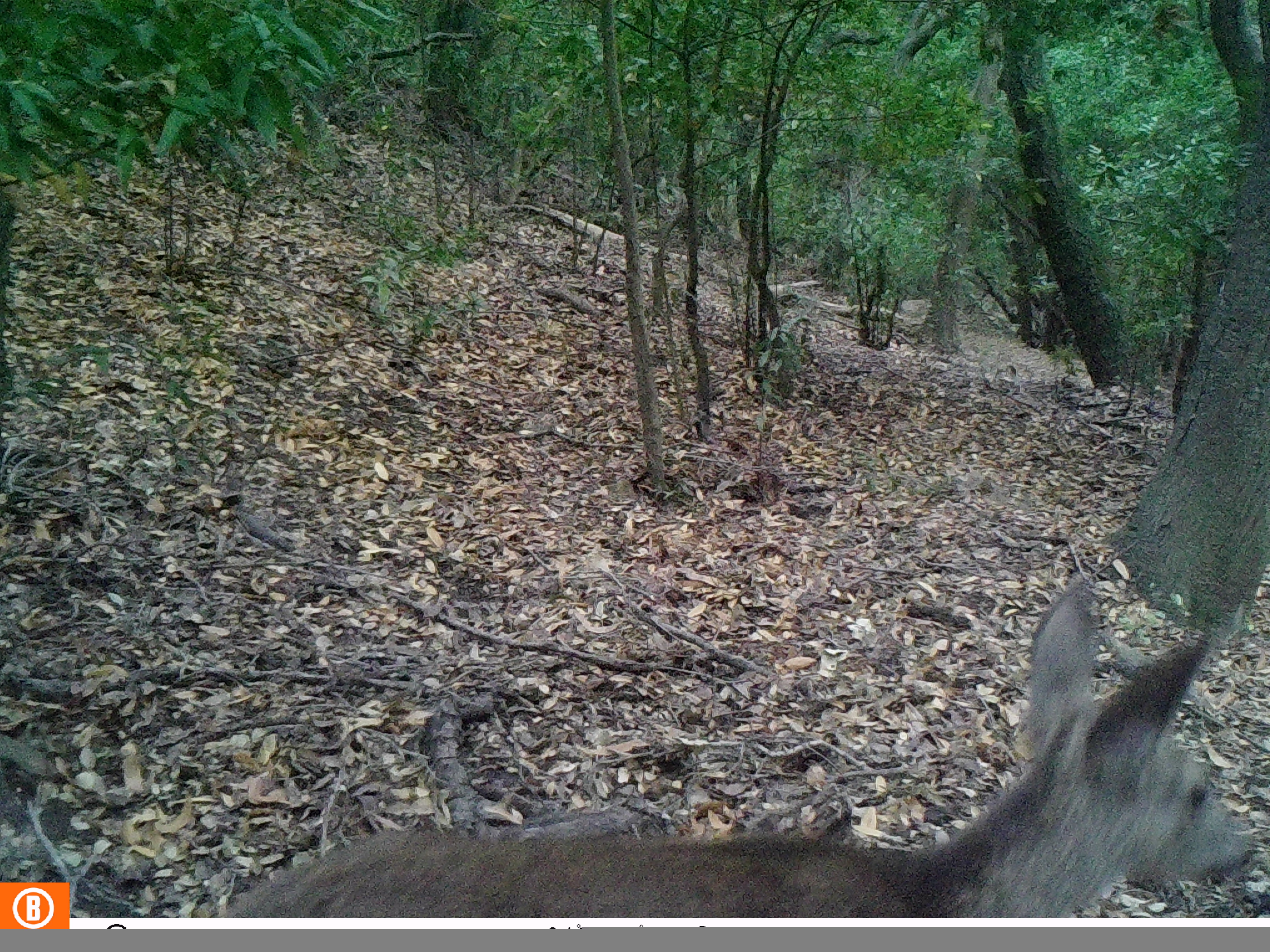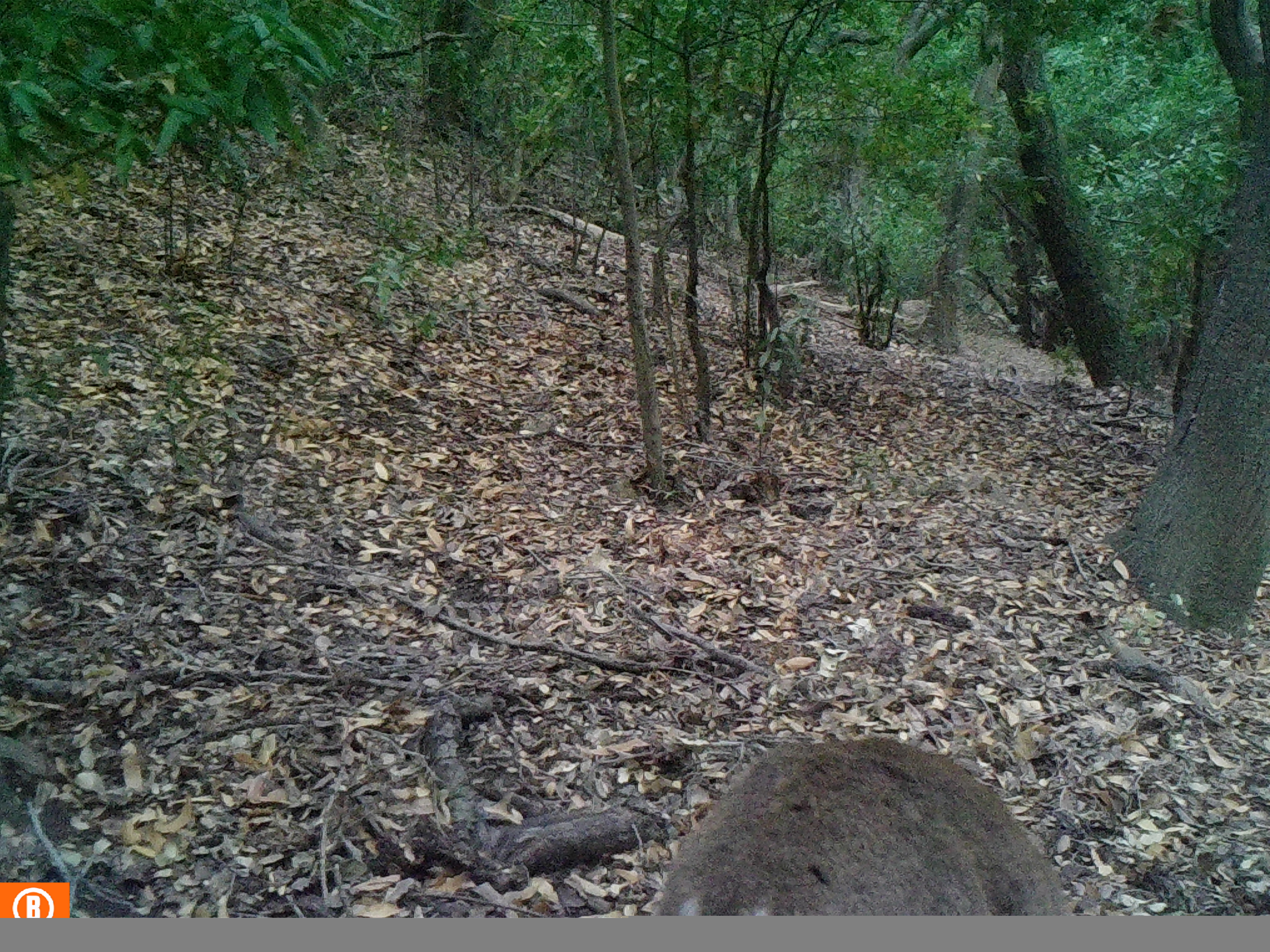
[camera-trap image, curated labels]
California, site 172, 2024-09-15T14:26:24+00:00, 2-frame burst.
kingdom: Animalia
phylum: Chordata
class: Mammalia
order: Artiodactyla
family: Cervidae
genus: Odocoileus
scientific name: Odocoileus hemionus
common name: mule deer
Mule deer (Odocoileus hemionus).